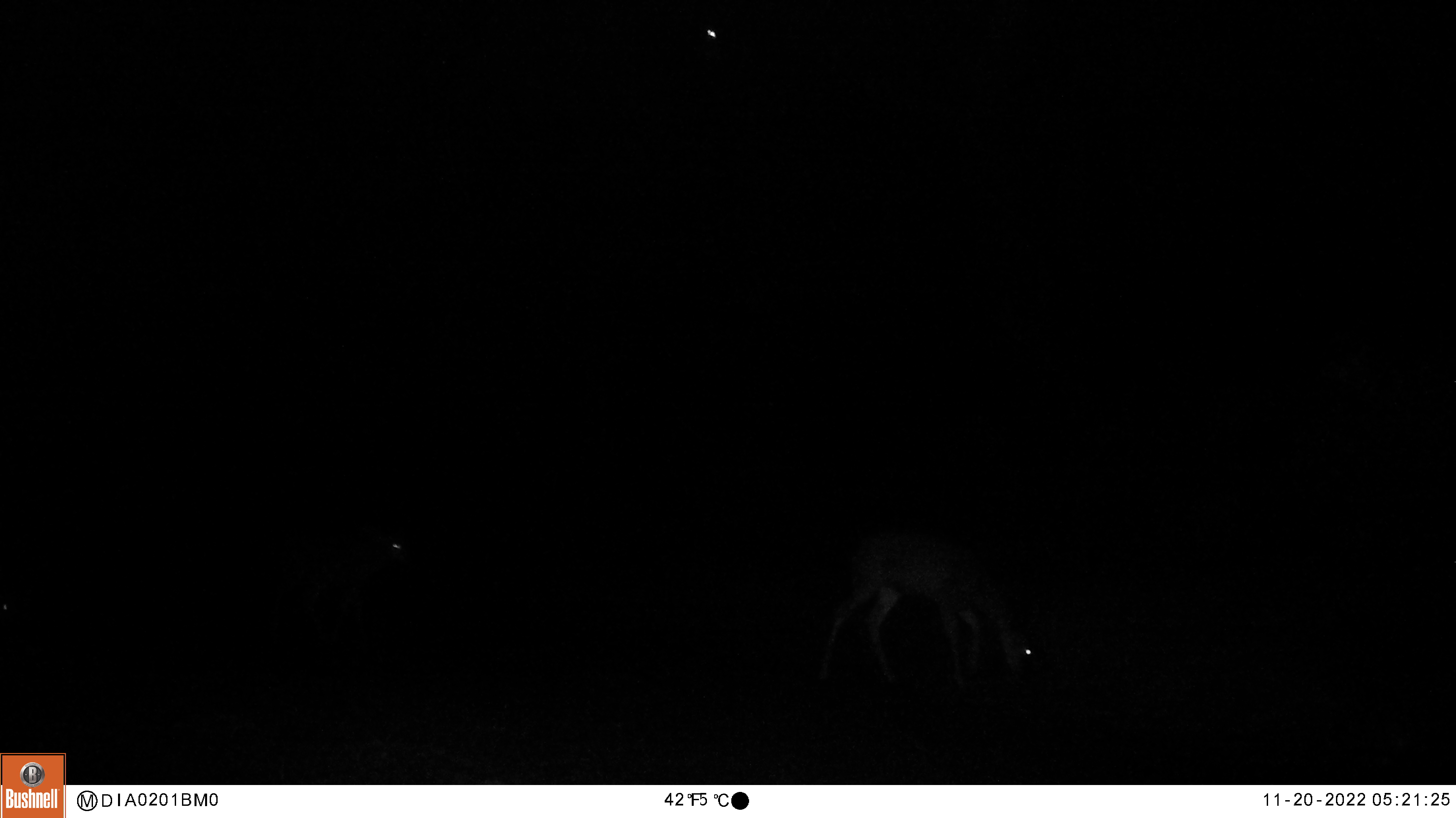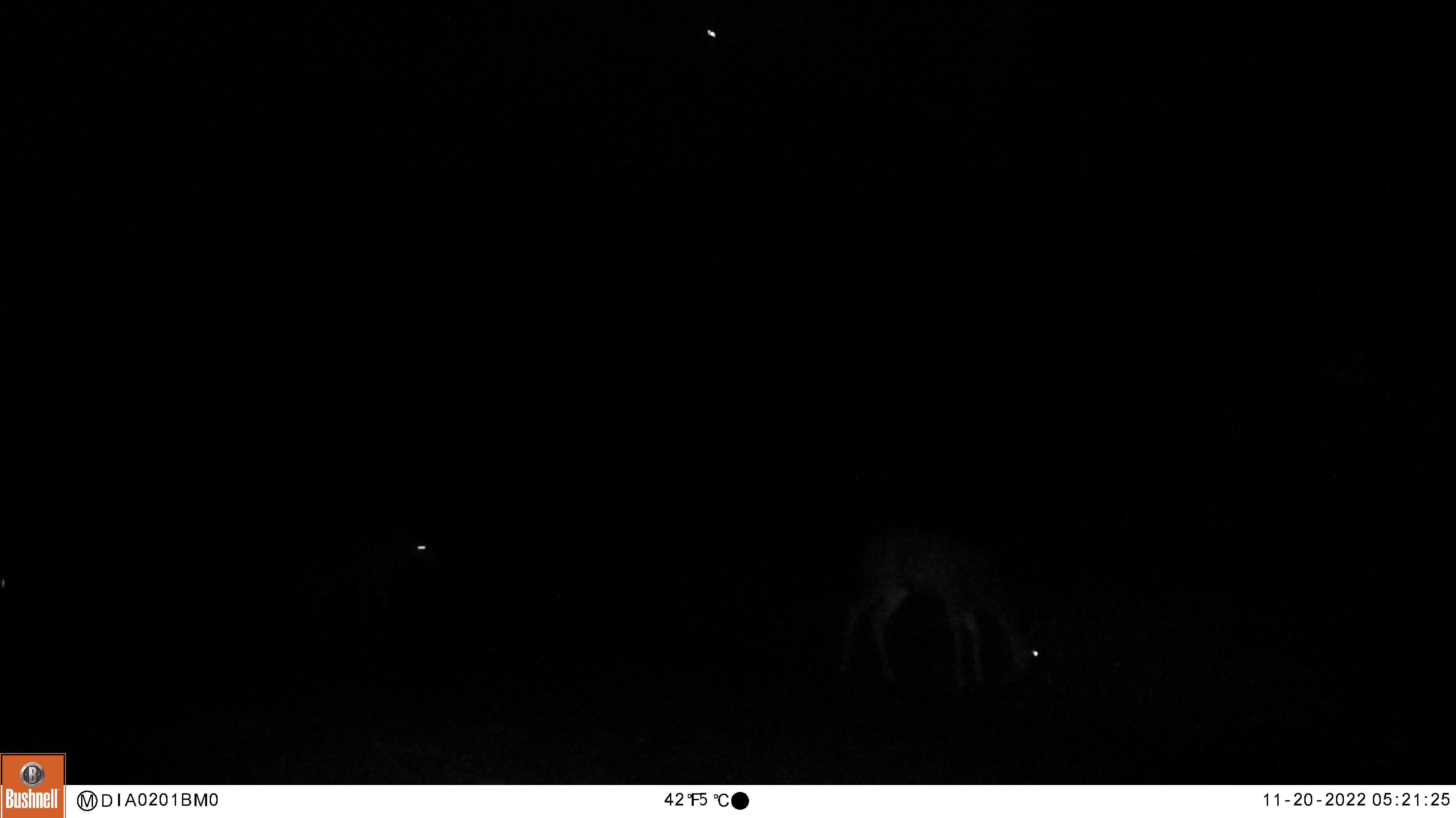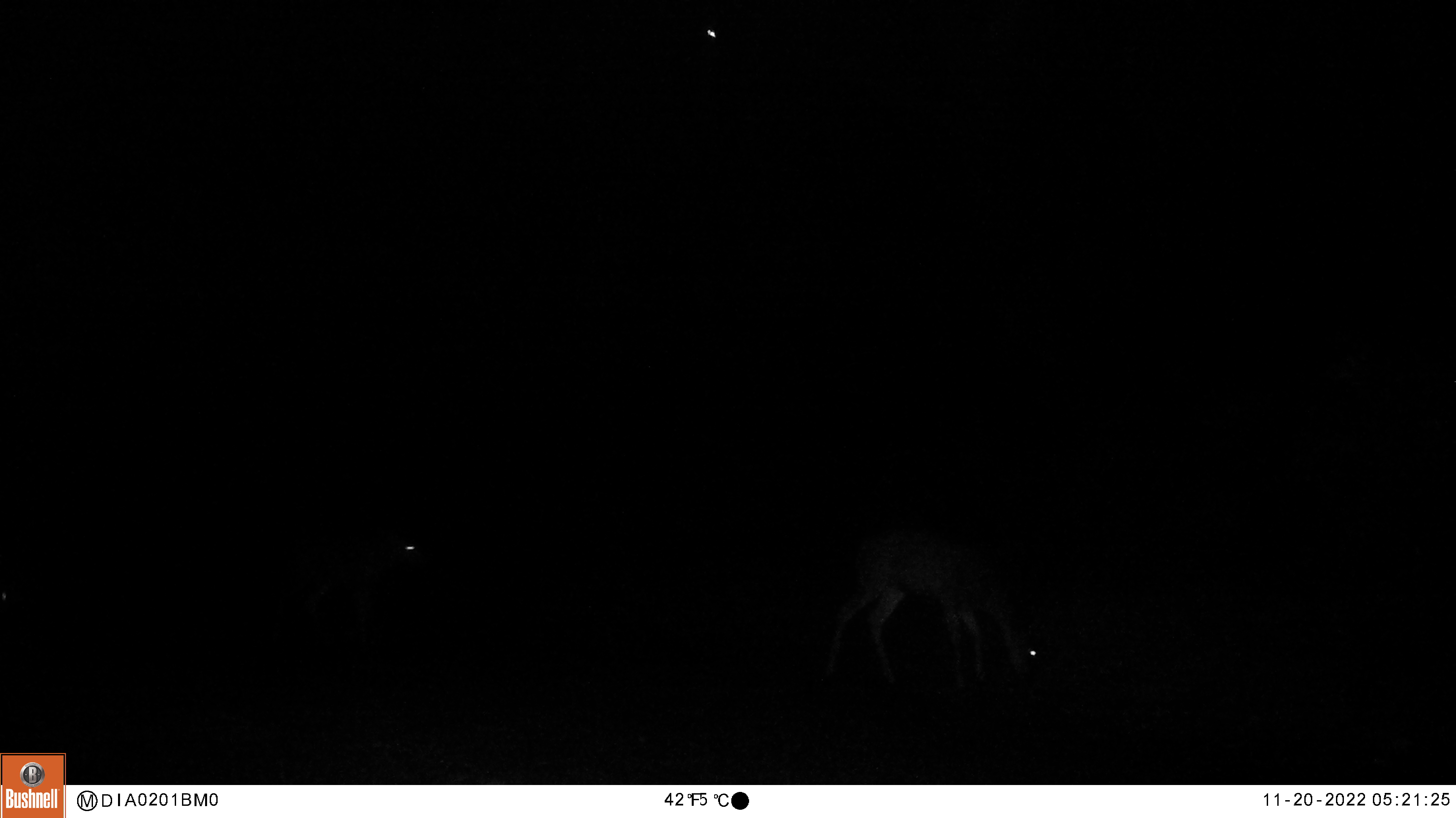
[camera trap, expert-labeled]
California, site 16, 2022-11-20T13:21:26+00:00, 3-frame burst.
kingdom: Animalia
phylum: Chordata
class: Mammalia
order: Artiodactyla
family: Cervidae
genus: Odocoileus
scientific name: Odocoileus hemionus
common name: mule deer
Mule deer (Odocoileus hemionus).